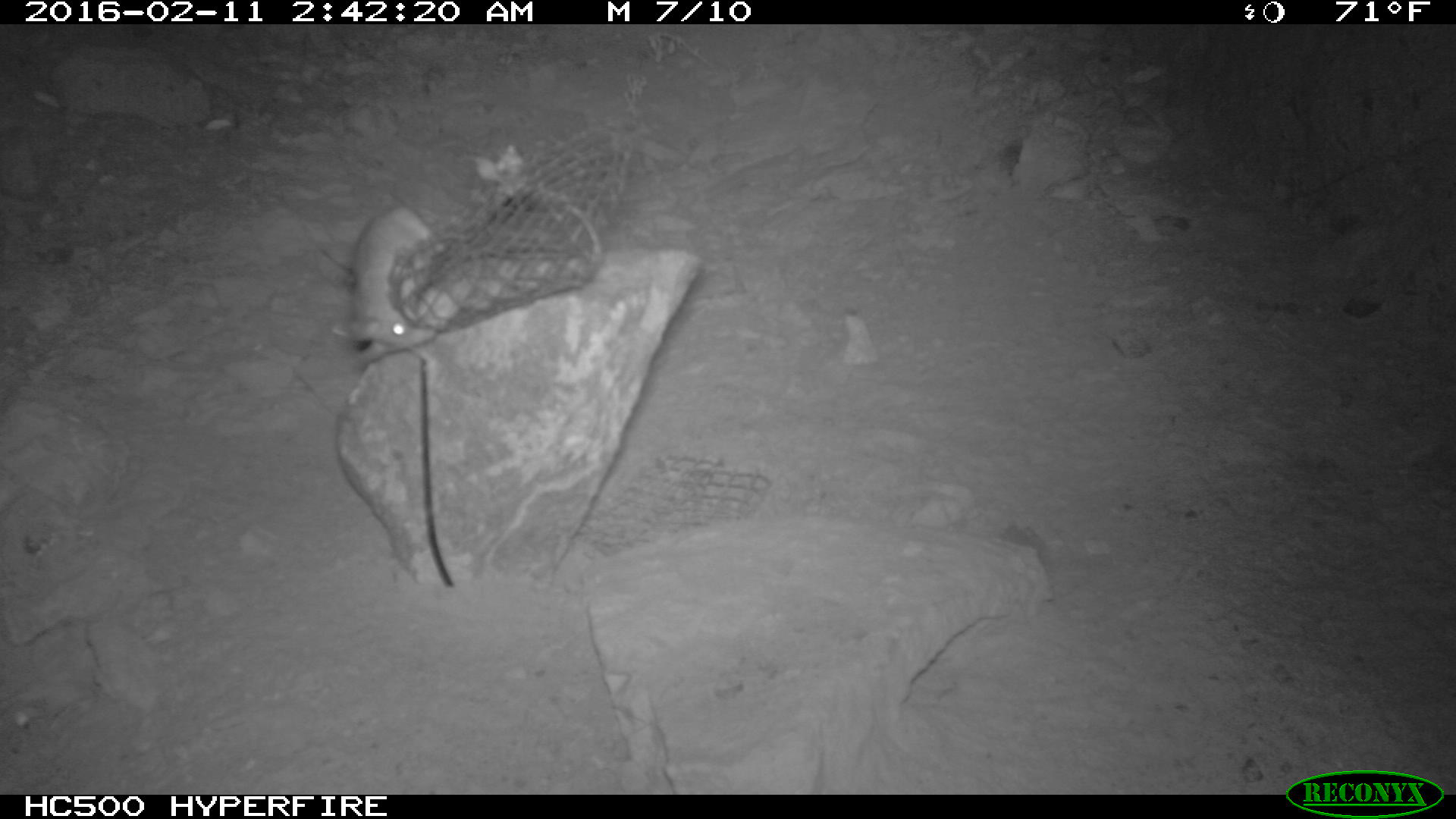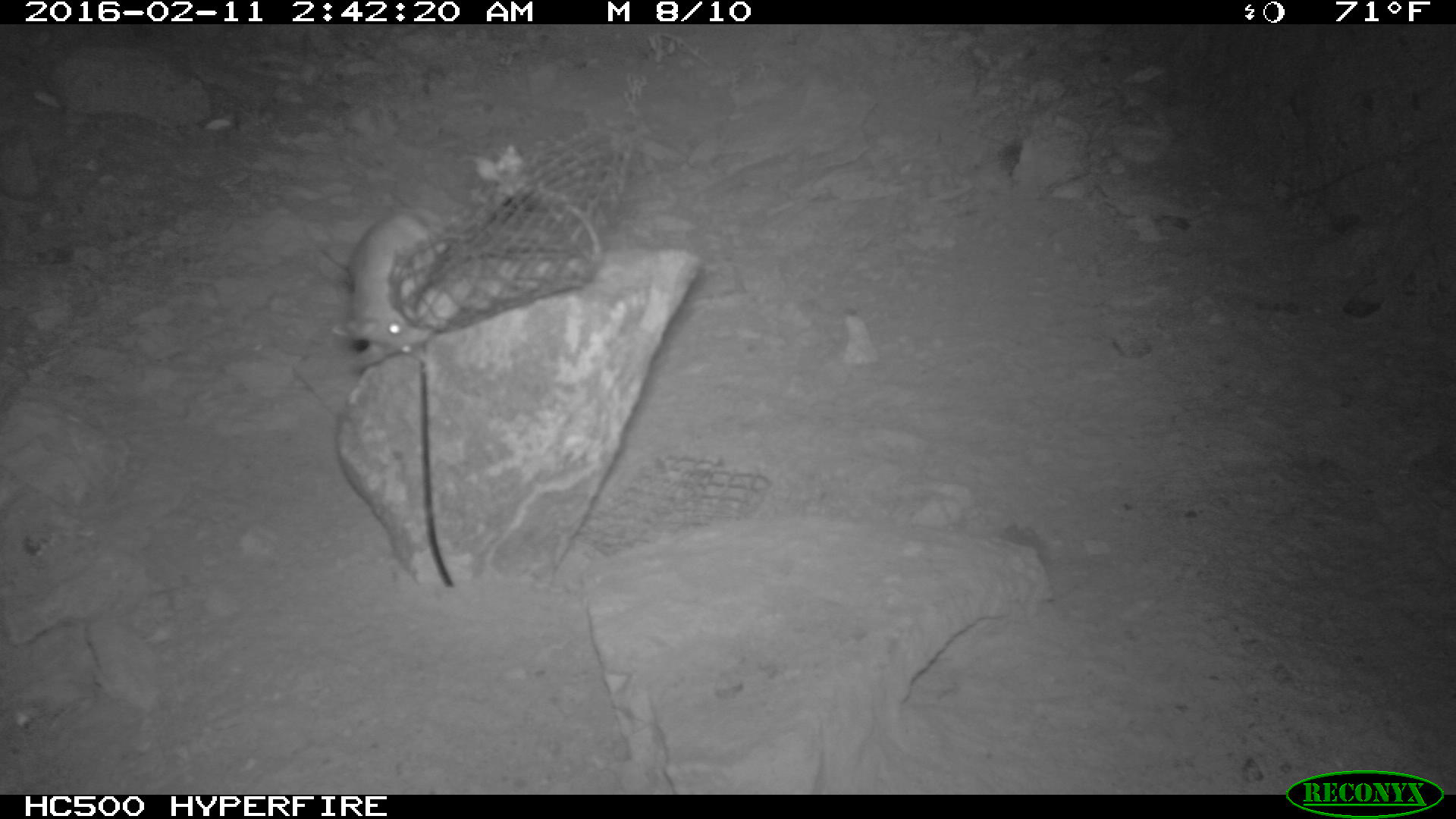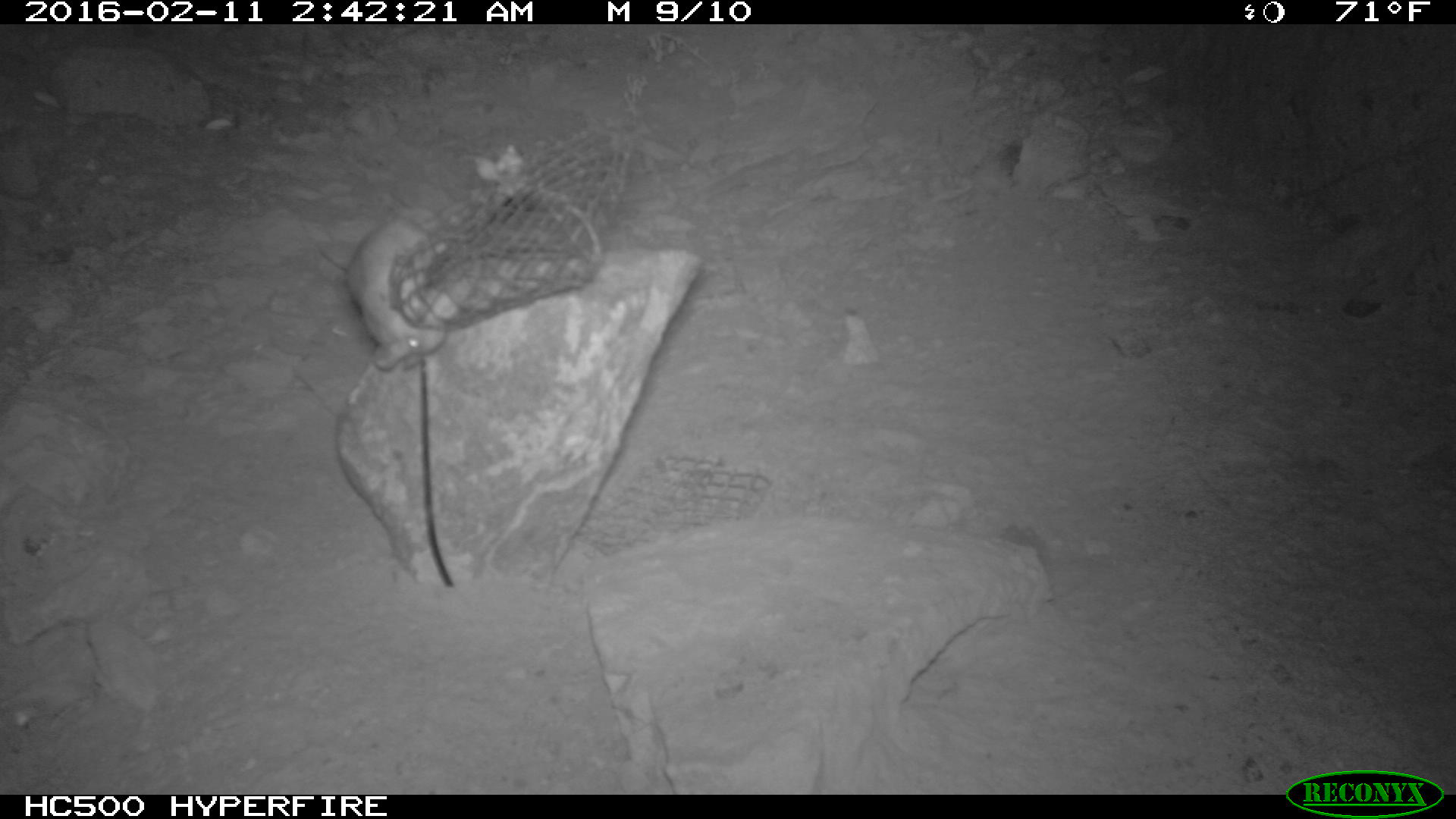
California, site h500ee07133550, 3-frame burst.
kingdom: Animalia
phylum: Chordata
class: Mammalia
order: Rodentia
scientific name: Rodentia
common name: rodent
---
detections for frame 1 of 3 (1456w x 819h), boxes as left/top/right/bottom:
rodent: 327/204/441/372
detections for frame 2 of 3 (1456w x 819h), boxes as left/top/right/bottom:
rodent: 329/207/483/375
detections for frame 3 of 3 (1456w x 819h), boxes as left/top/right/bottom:
rodent: 344/214/447/369